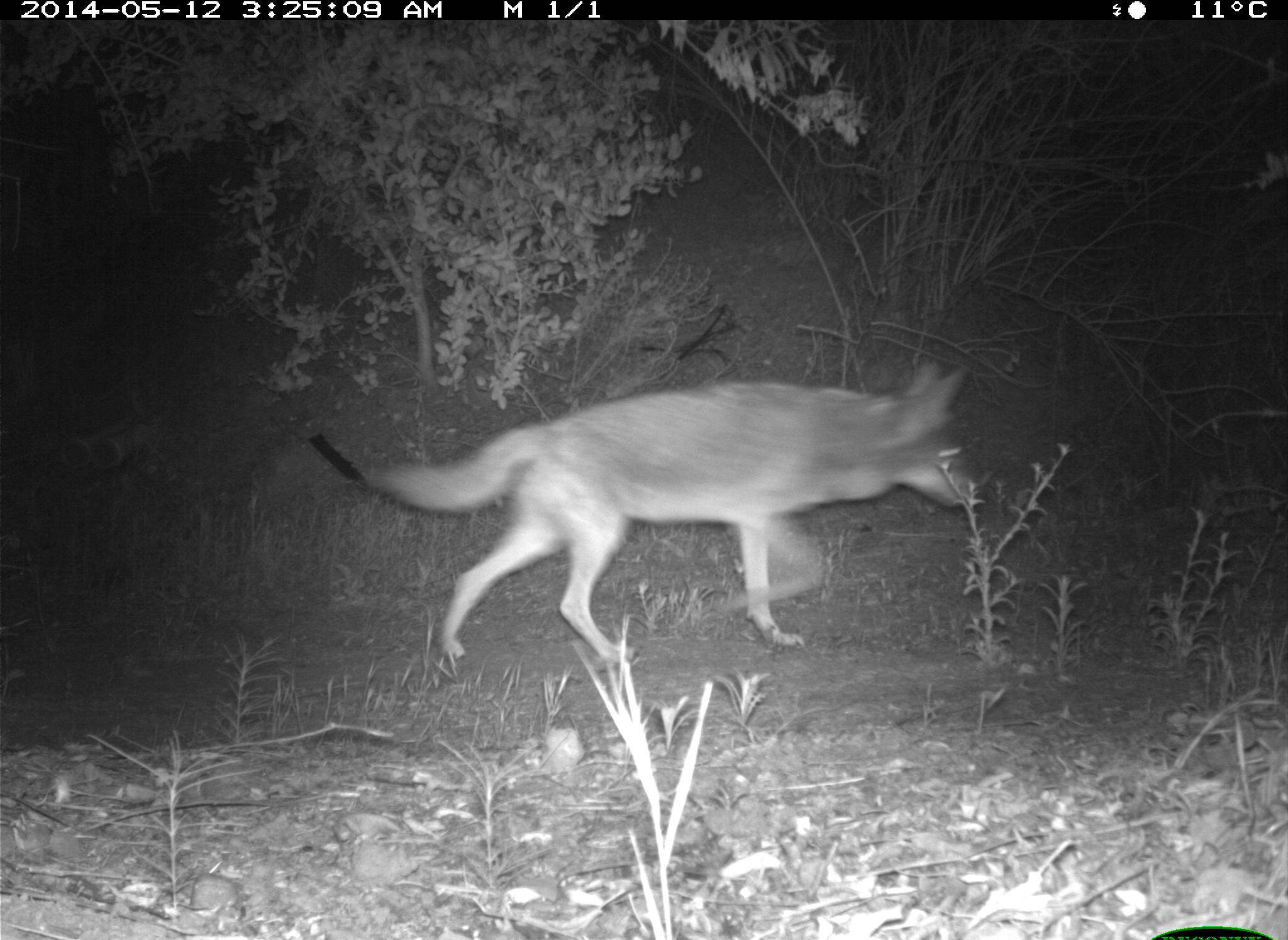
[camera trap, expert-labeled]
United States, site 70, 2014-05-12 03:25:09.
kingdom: Animalia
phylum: Chordata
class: Mammalia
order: Carnivora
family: Canidae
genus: Canis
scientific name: Canis latrans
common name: coyote